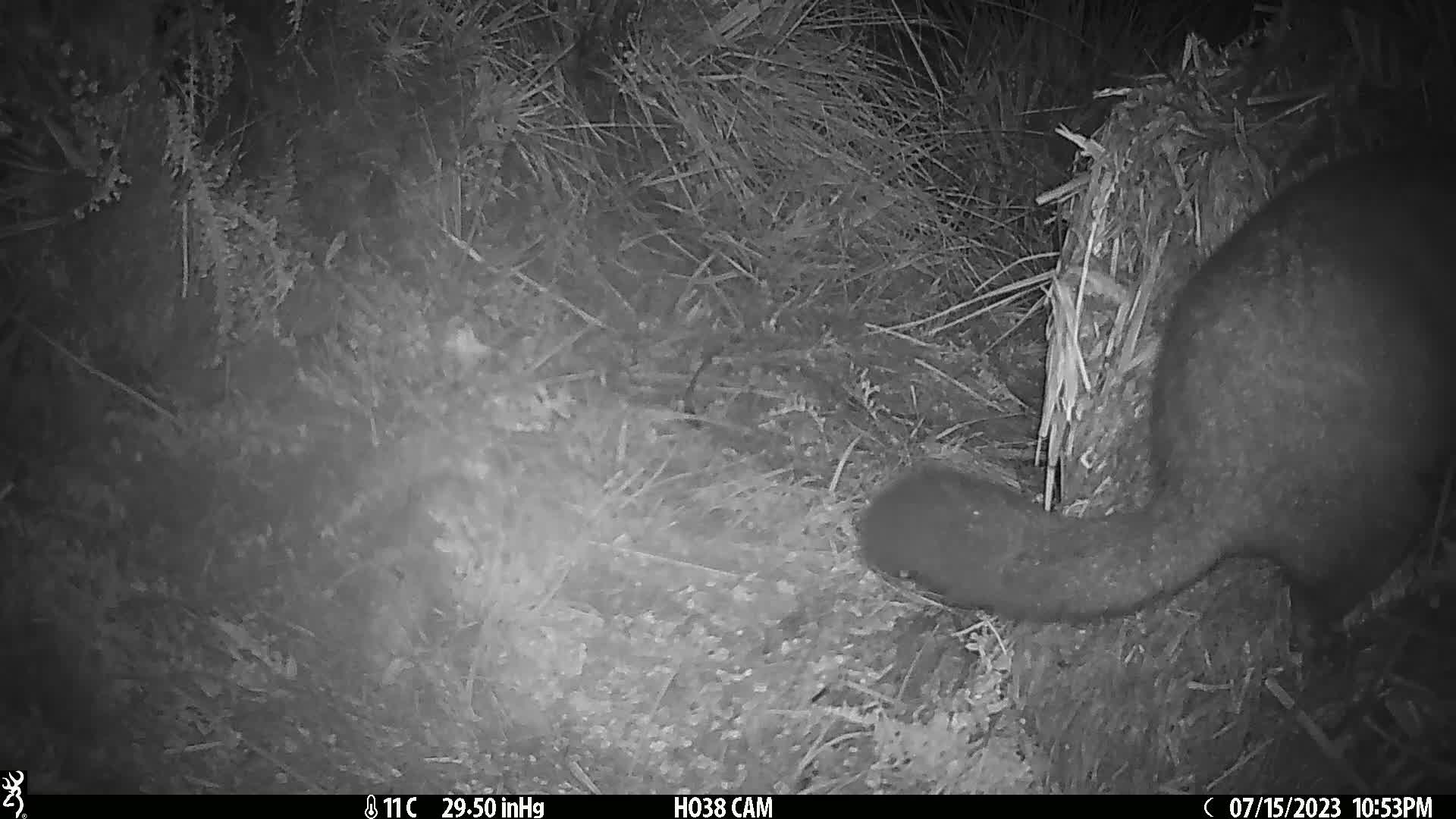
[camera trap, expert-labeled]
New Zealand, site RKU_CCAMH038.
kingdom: Animalia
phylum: Chordata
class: Mammalia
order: Diprotodontia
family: Phalangeridae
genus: Trichosurus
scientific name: Trichosurus vulpecula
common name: common brushtail possum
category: possum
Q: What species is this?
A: Possum (common brushtail possum) (Trichosurus vulpecula).